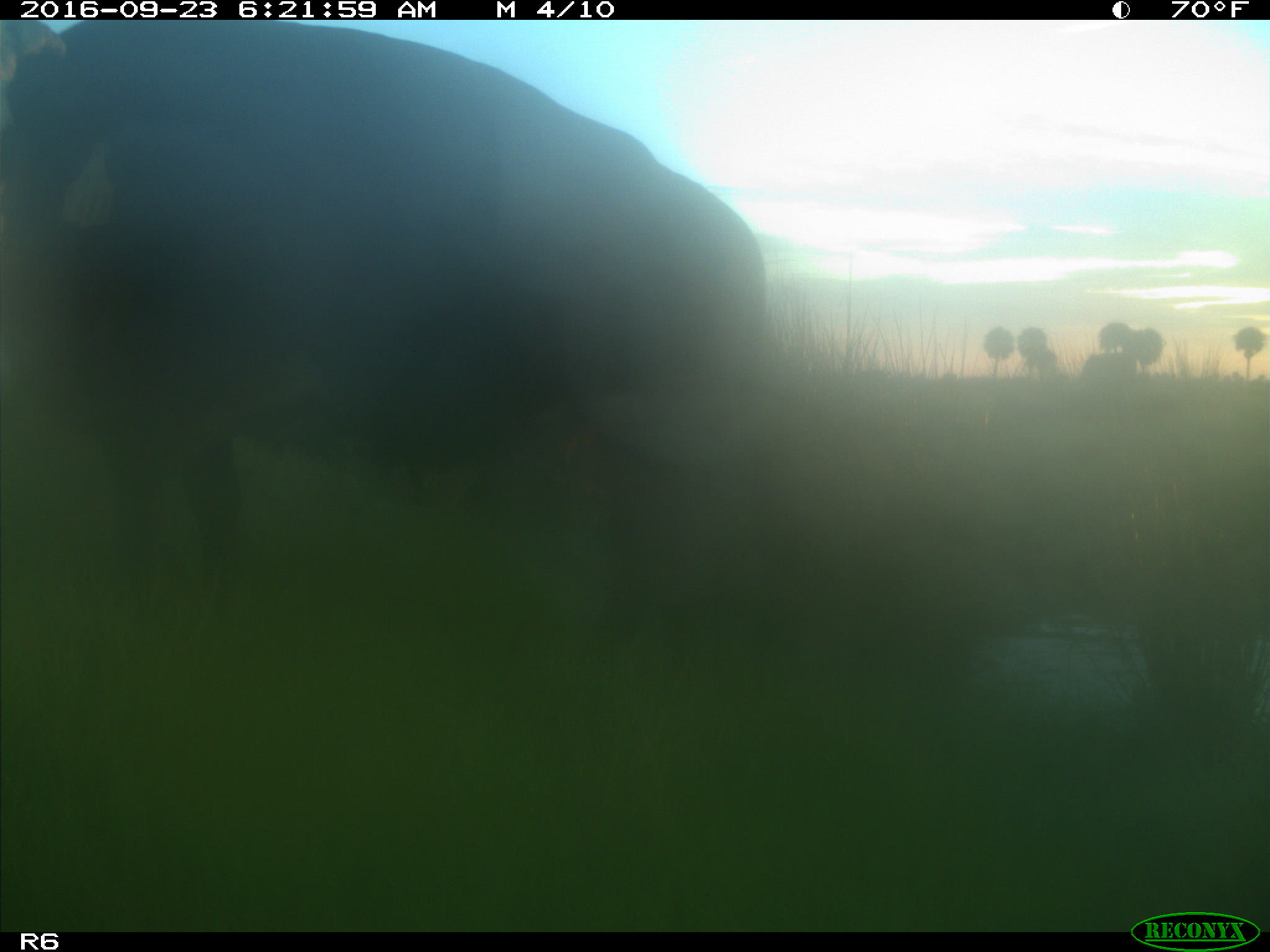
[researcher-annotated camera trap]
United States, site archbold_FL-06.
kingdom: Animalia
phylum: Chordata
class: Mammalia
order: Artiodactyla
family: Bovidae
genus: Bos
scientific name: Bos taurus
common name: domestic cow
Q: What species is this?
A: Bos taurus (domestic cow).